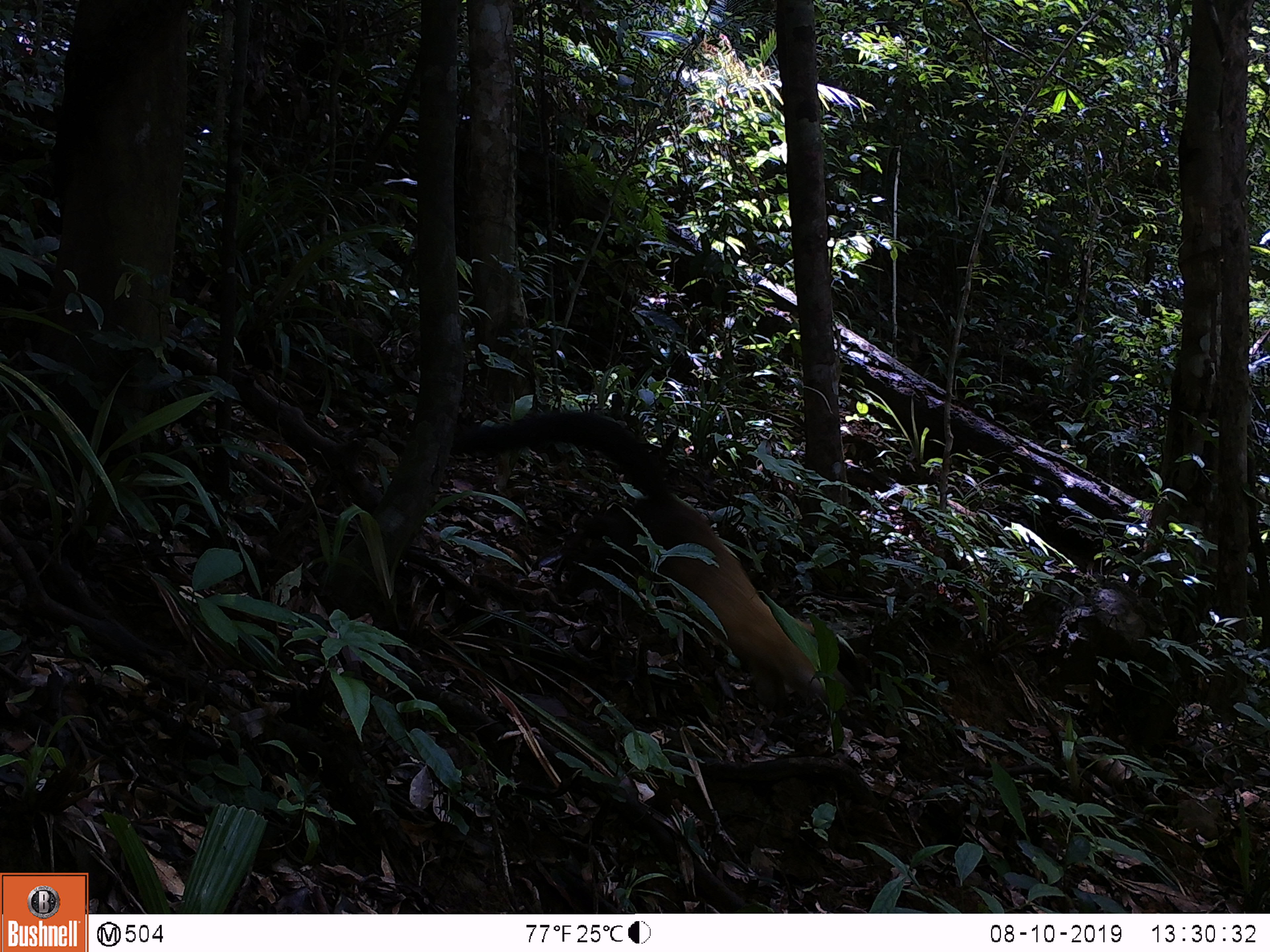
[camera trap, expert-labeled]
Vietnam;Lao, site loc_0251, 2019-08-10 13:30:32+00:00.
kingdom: Animalia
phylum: Chordata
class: Mammalia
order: Carnivora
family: Mustelidae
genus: Martes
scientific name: Martes flavigula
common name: yellow-throated marten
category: yellow throated marten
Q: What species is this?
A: Yellow throated marten (yellow-throated marten) (Martes flavigula).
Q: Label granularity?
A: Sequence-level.